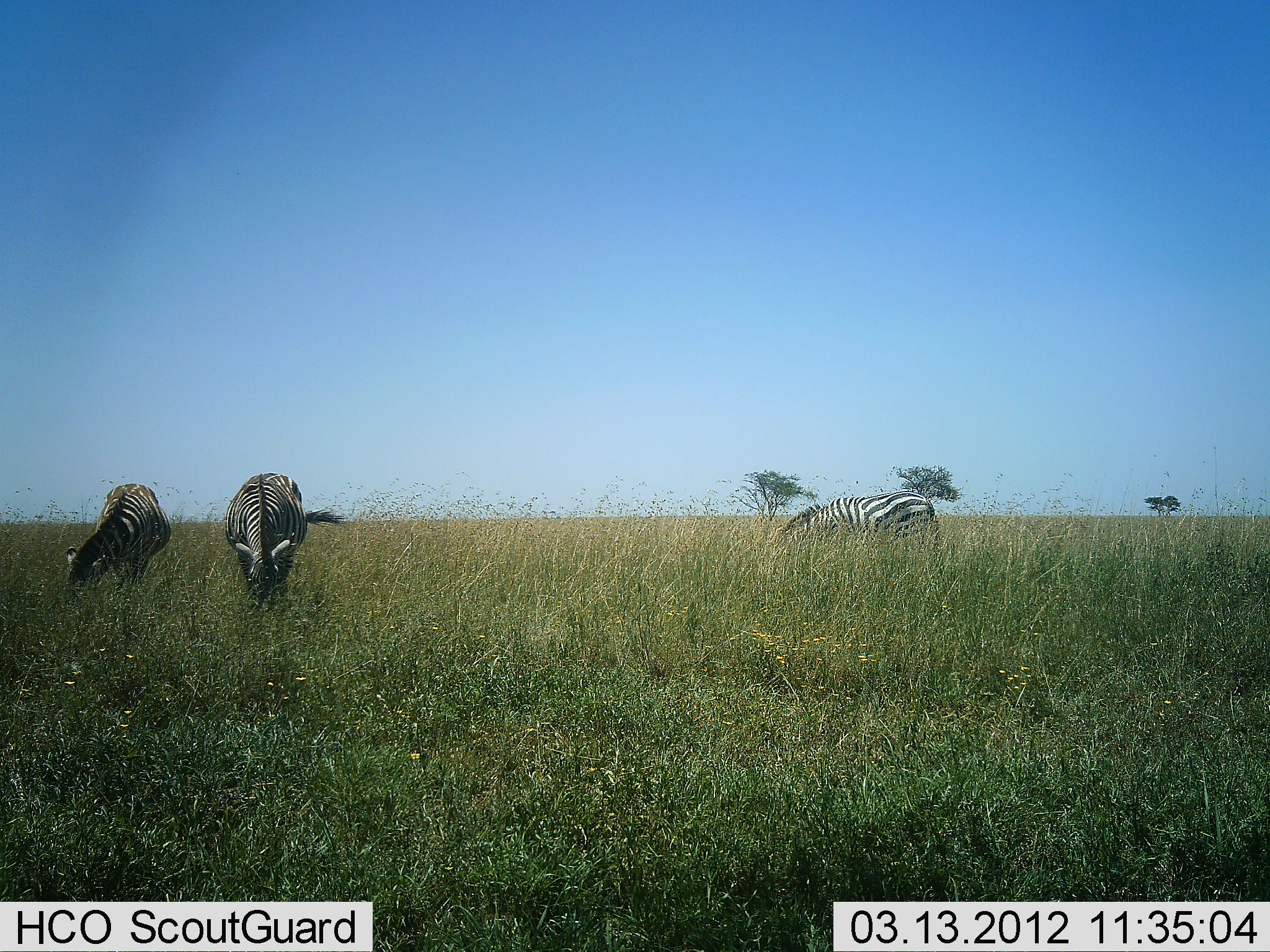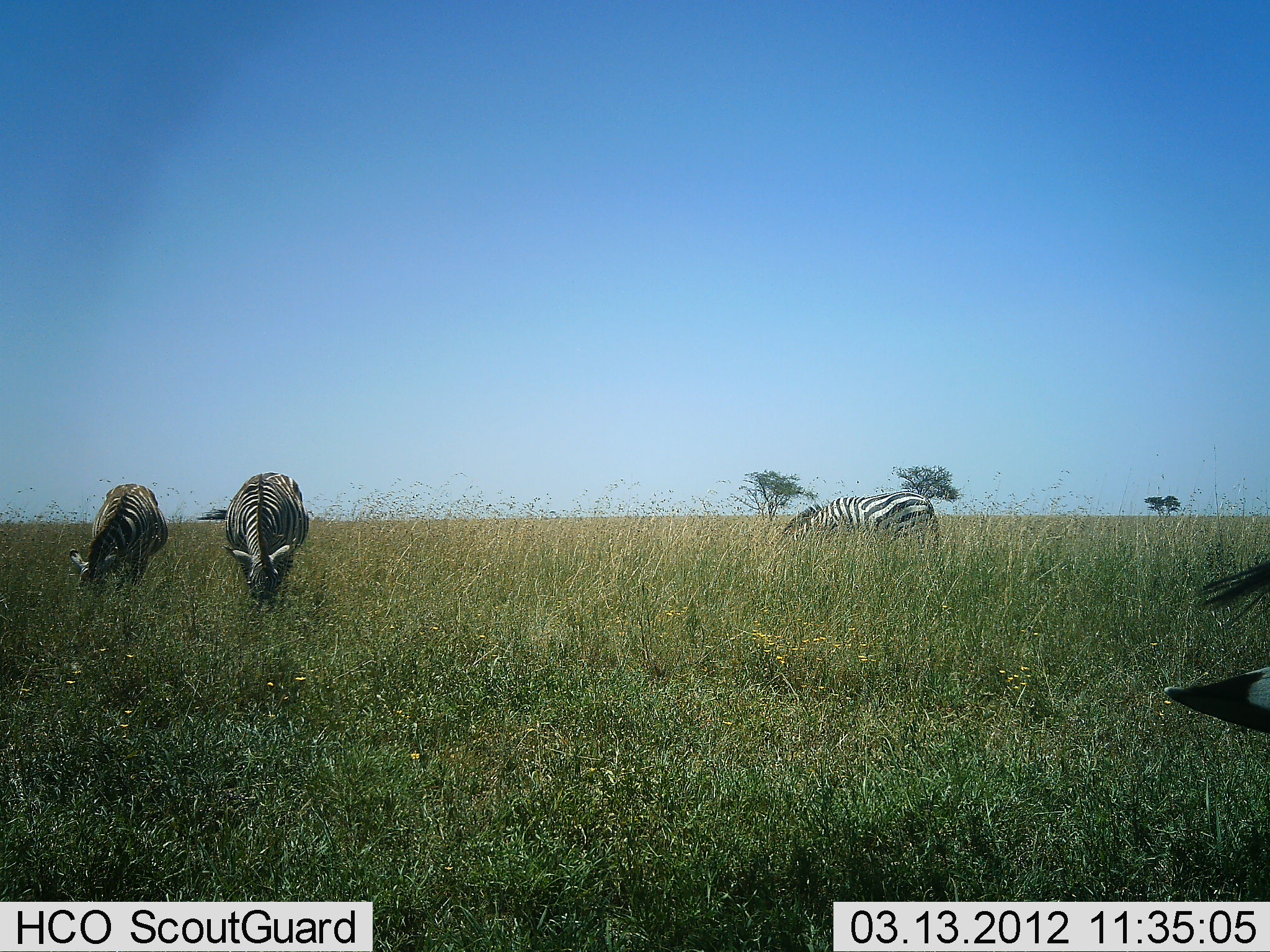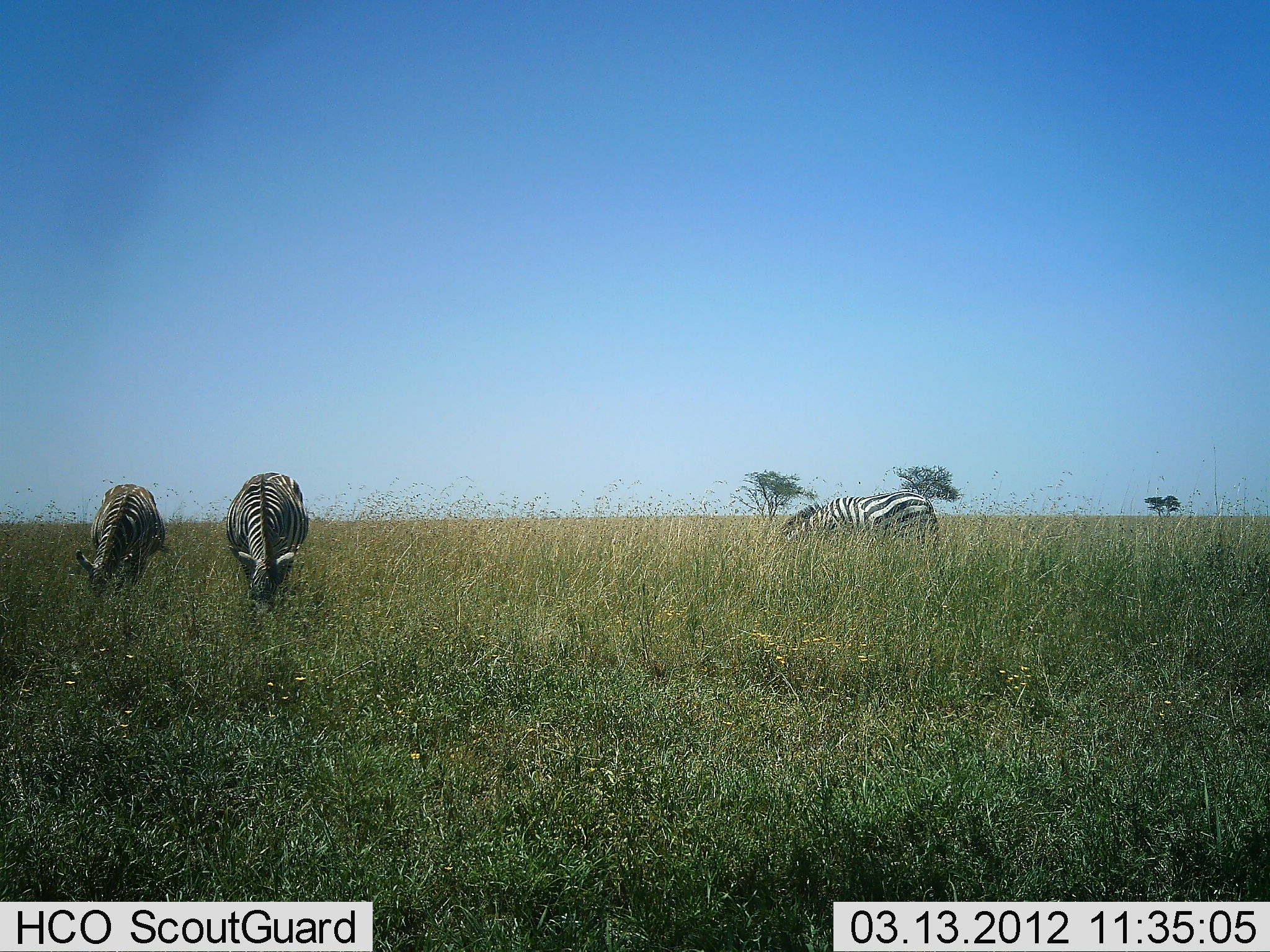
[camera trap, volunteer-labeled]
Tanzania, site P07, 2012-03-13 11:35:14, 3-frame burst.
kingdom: Animalia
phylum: Chordata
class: Mammalia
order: Perissodactyla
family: Equidae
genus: Equus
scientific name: Equus quagga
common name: plains zebra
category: zebra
Zebra (plains zebra) (Equus quagga), count 4. Behavior (volunteer vote fractions): standing 30%, resting 0%, moving 3%, interacting 0%. Young present (vote fraction): 0%. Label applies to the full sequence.